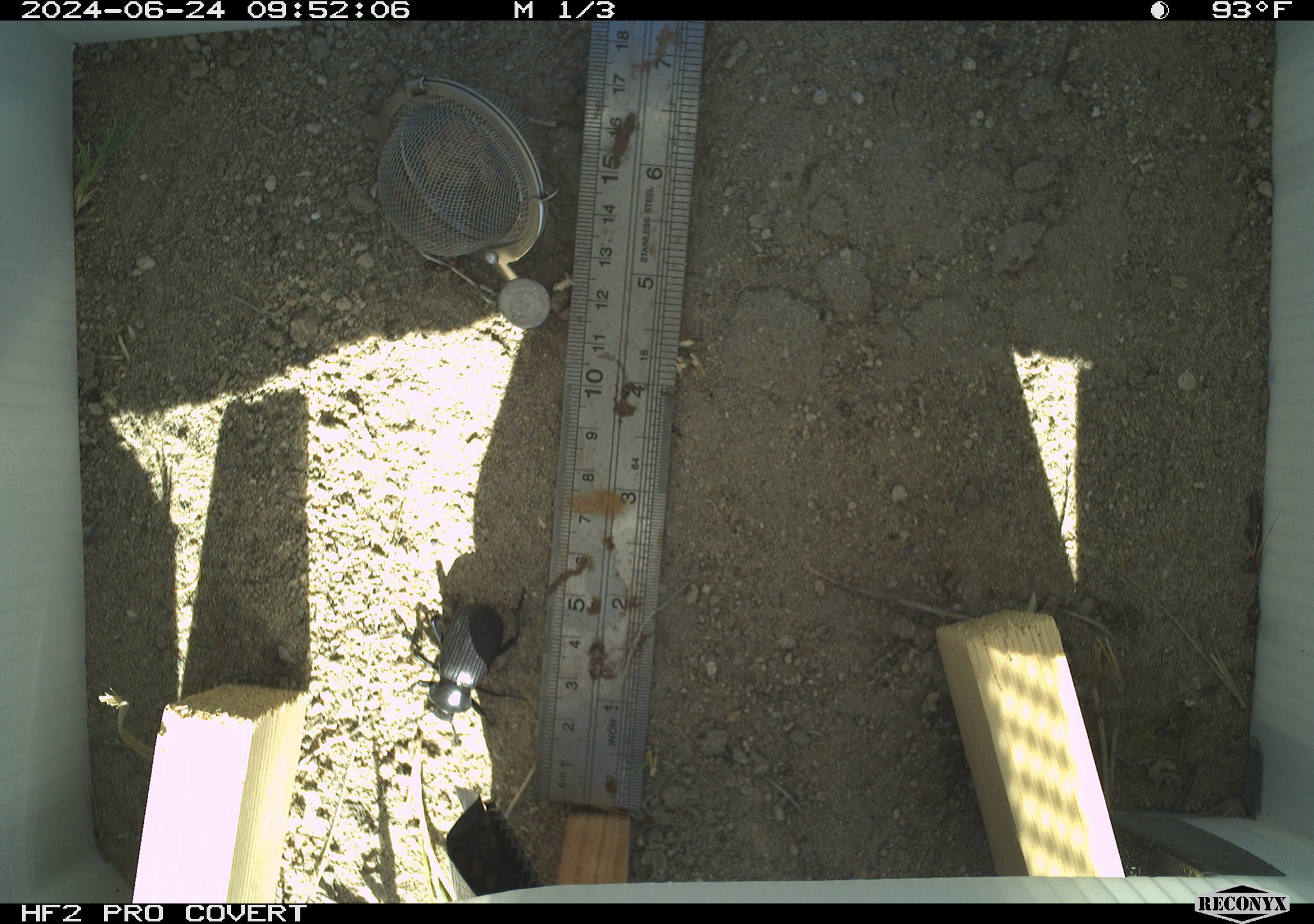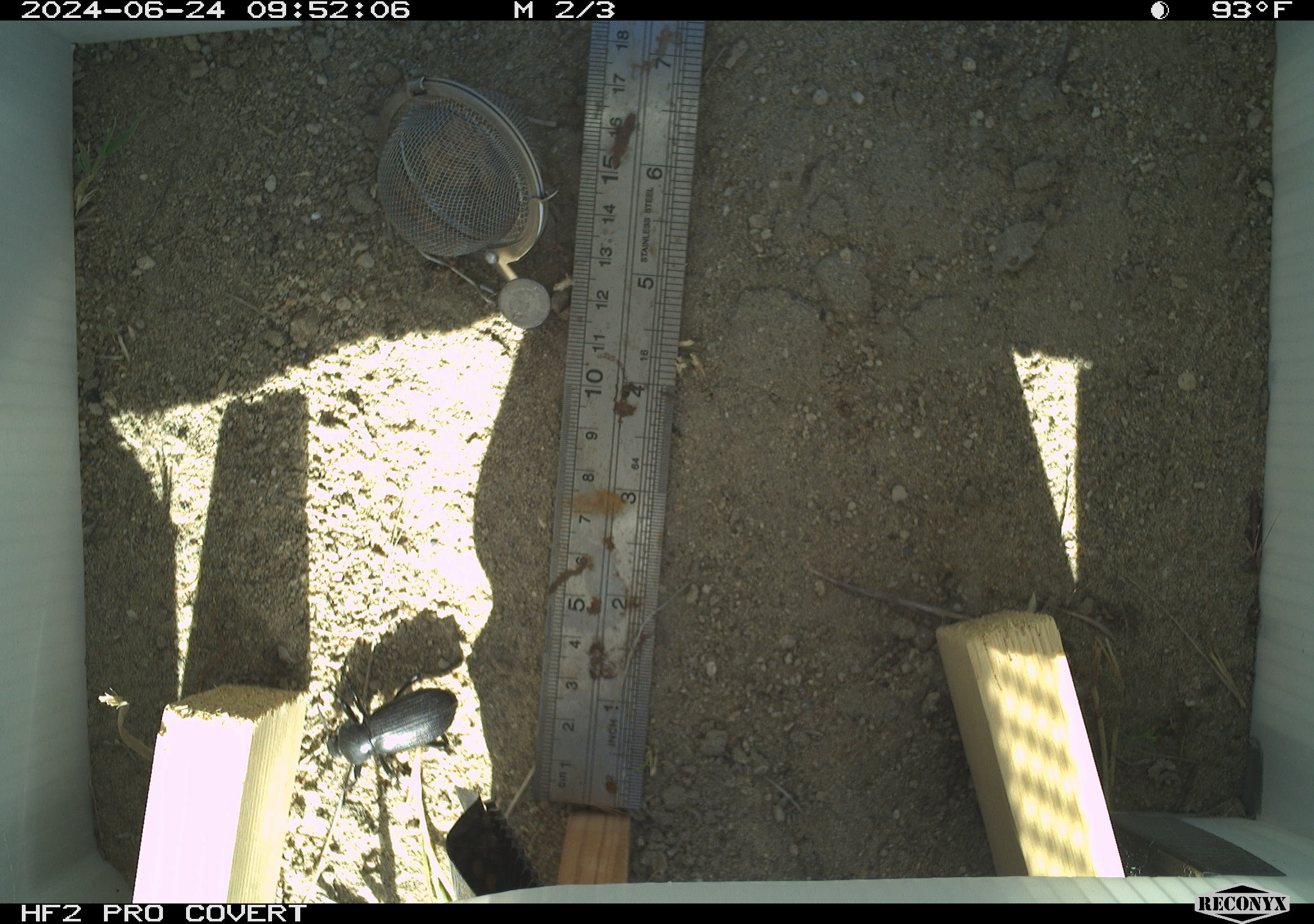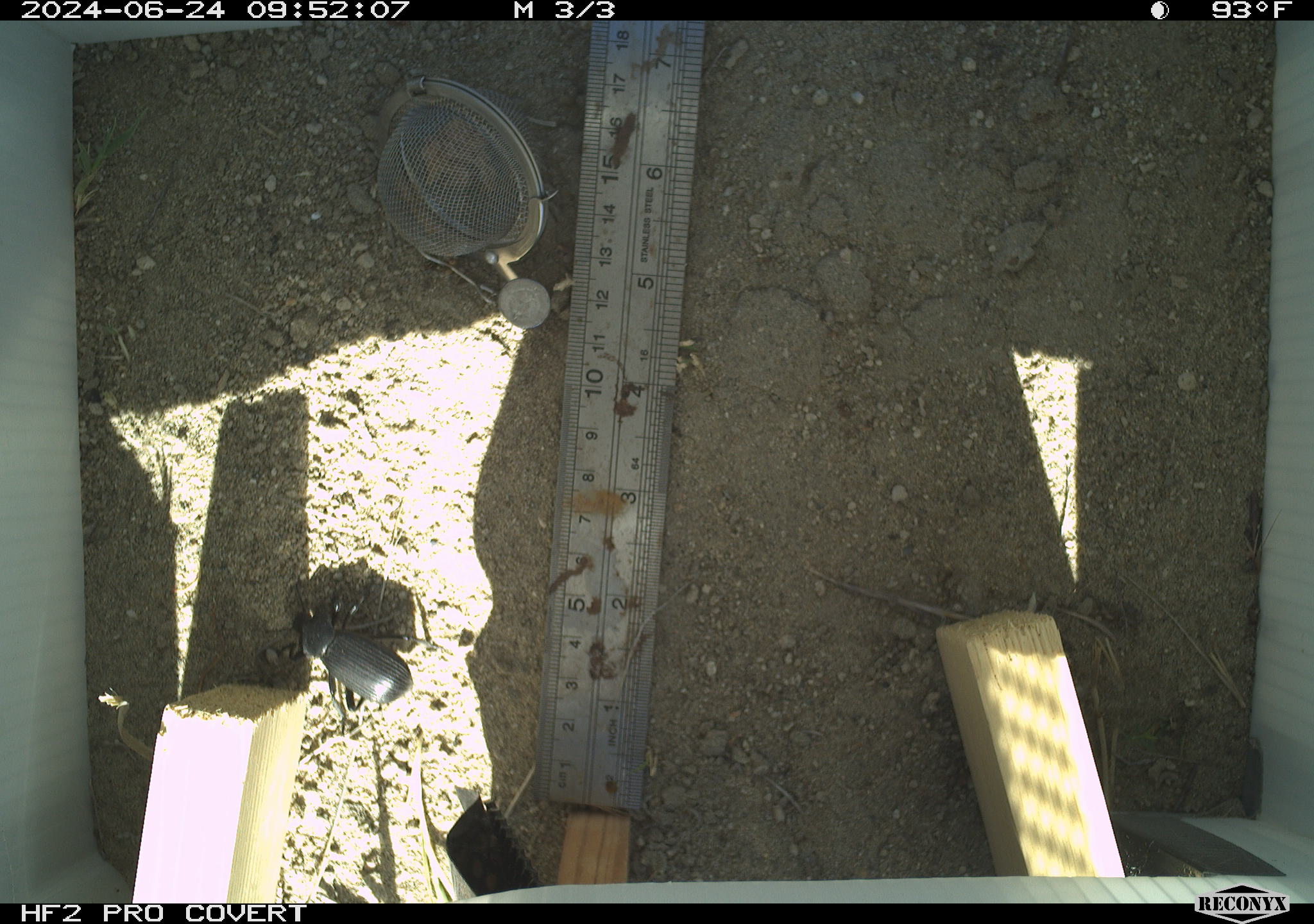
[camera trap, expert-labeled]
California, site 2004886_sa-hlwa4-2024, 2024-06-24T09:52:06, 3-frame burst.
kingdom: Animalia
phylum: Arthropoda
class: Insecta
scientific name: Insecta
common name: insect